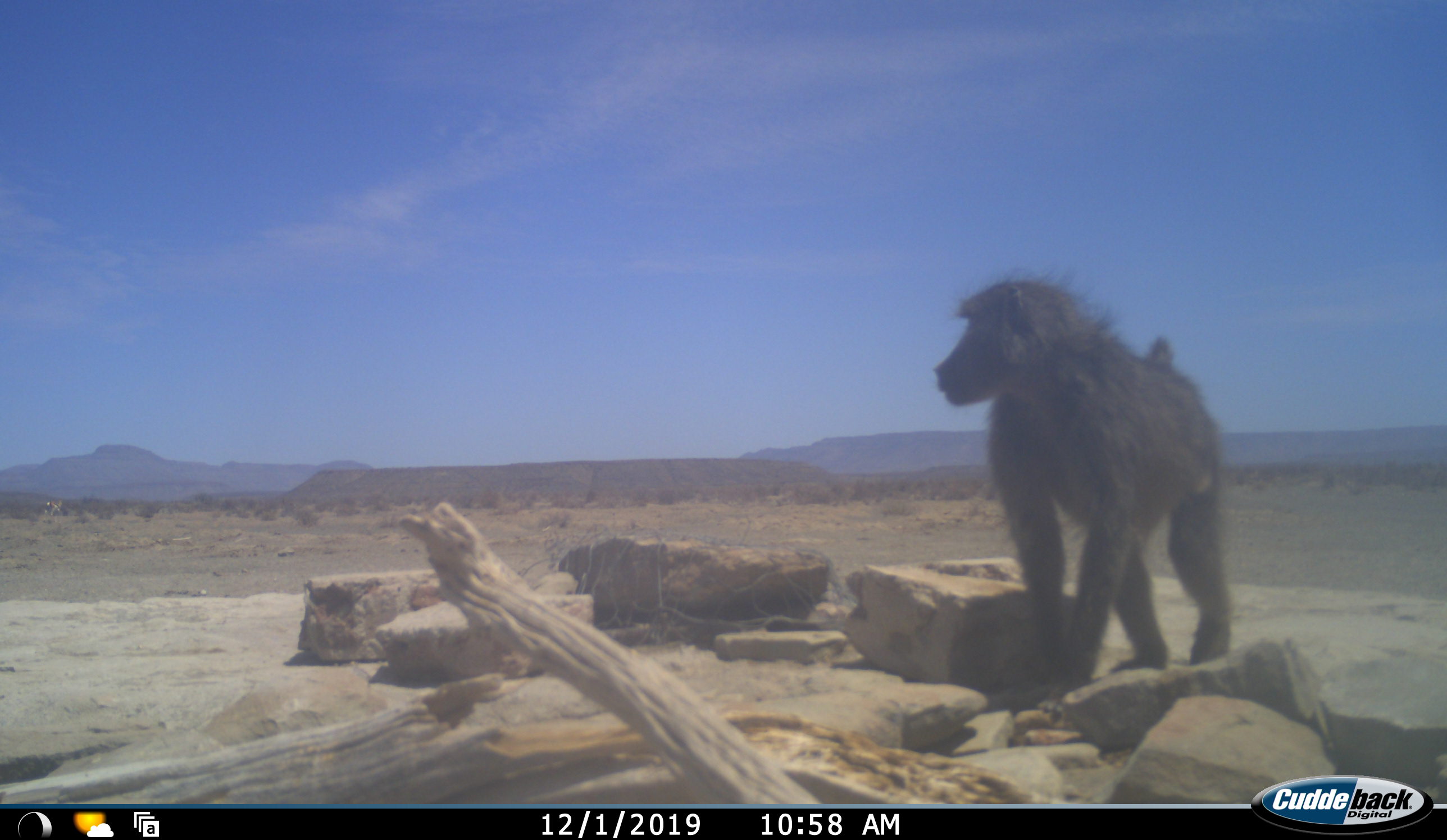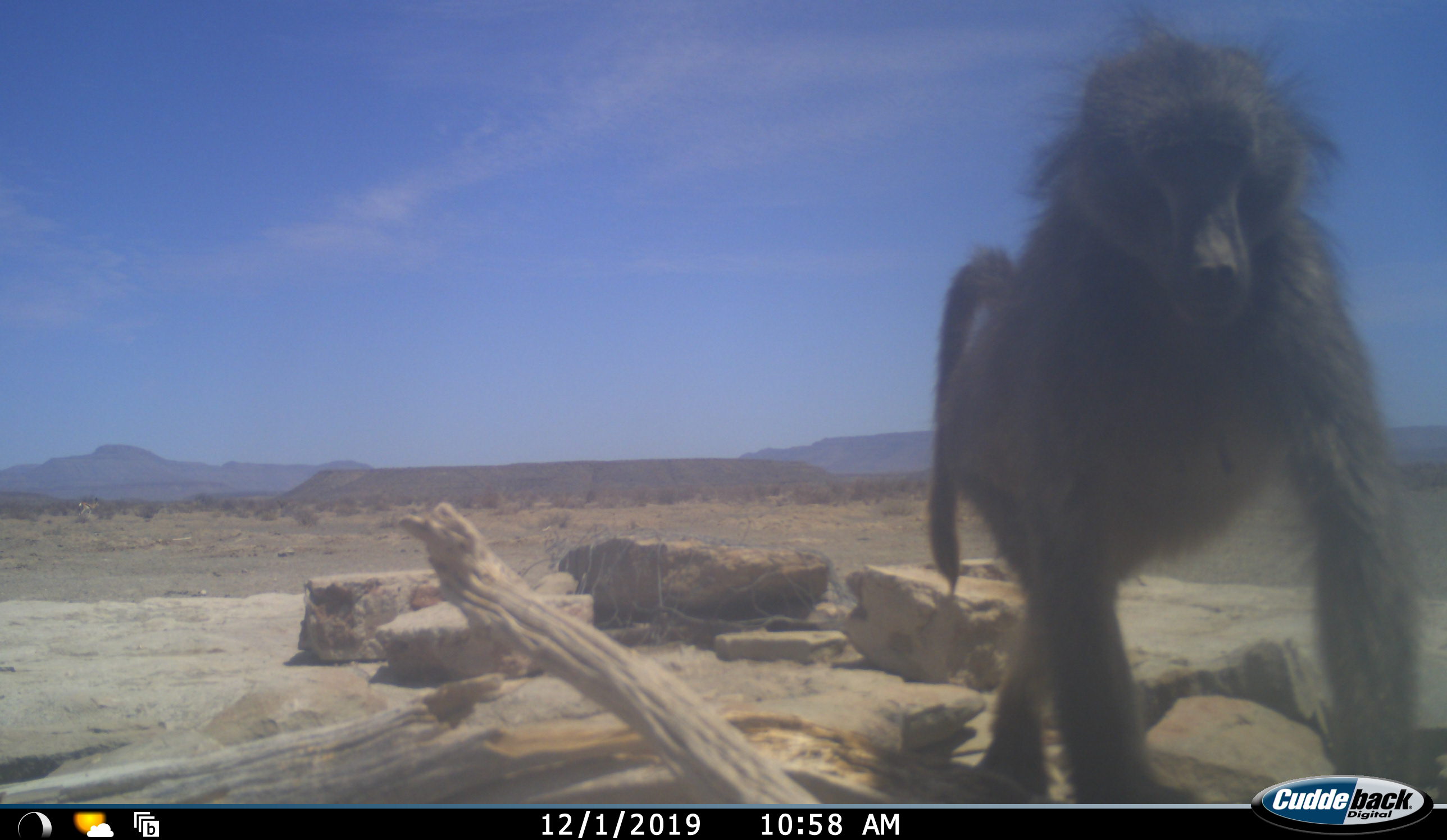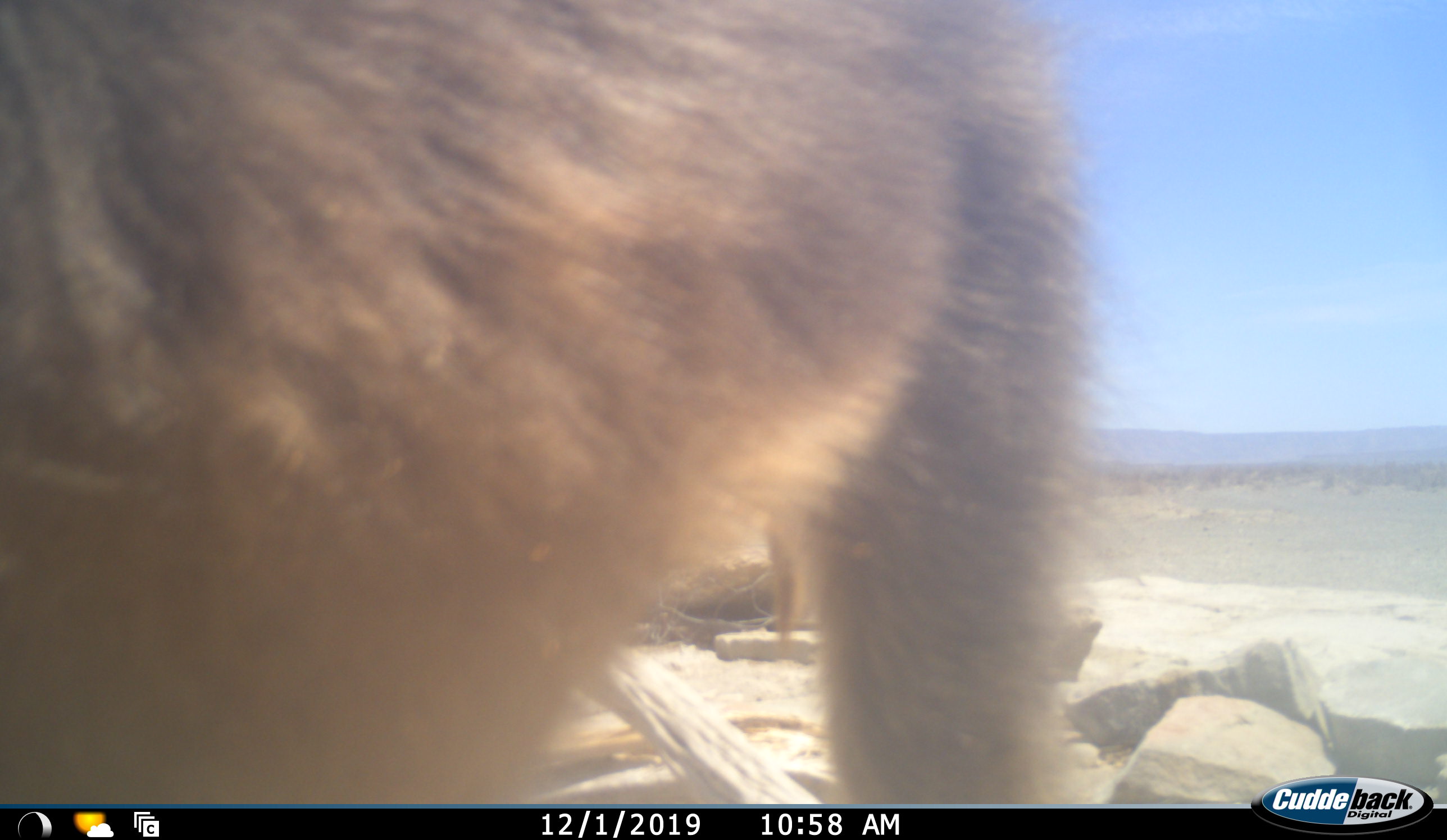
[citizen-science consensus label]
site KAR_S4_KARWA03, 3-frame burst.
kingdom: Animalia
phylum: Chordata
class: Mammalia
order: Primates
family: Cercopithecidae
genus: Papio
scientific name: Papio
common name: baboon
Baboon (Papio), count 1. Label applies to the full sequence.